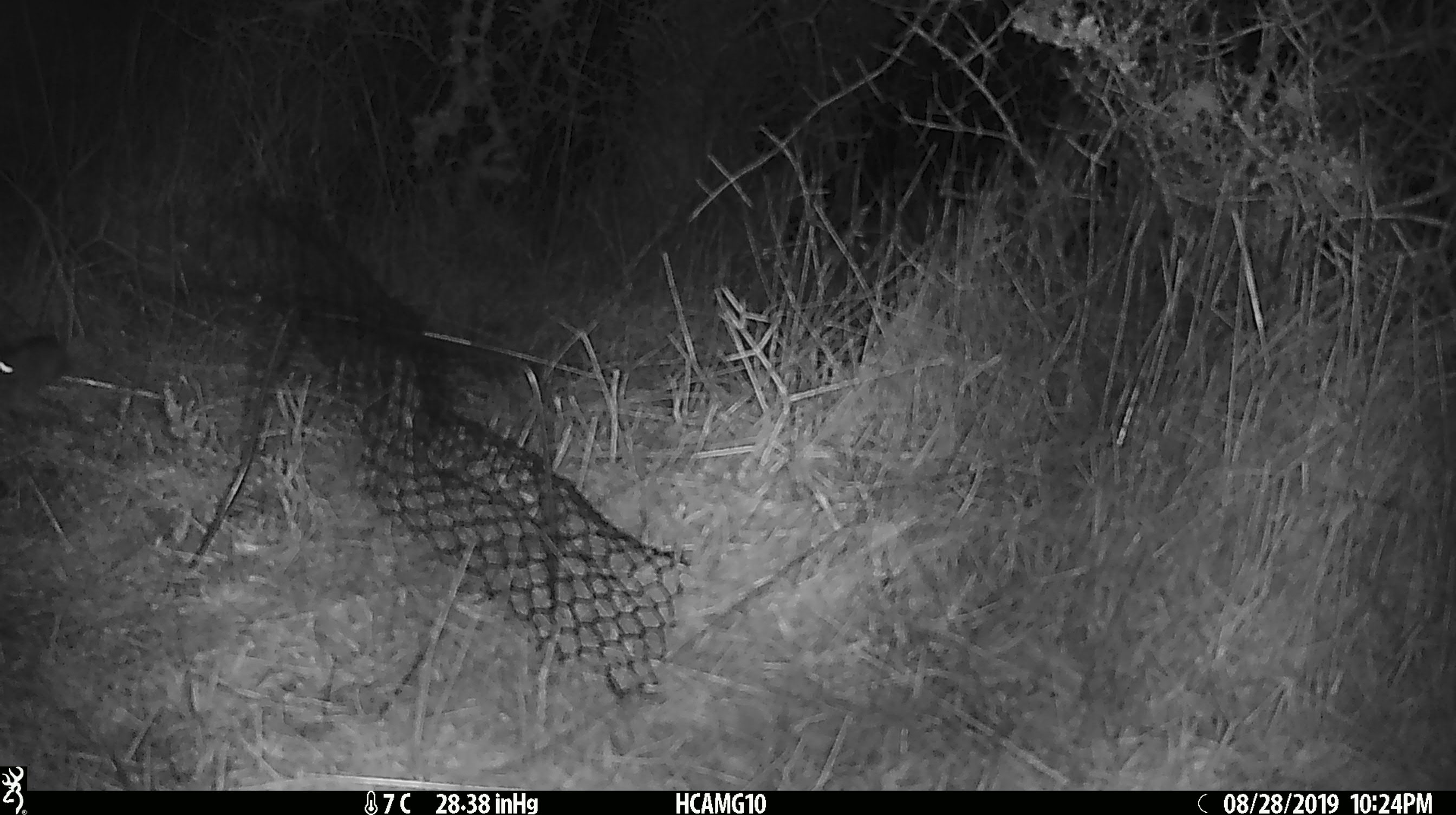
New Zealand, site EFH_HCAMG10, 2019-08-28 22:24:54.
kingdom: Animalia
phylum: Chordata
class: Mammalia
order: Rodentia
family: Muridae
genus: Mus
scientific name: Mus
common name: mouse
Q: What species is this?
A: Mouse (Mus).